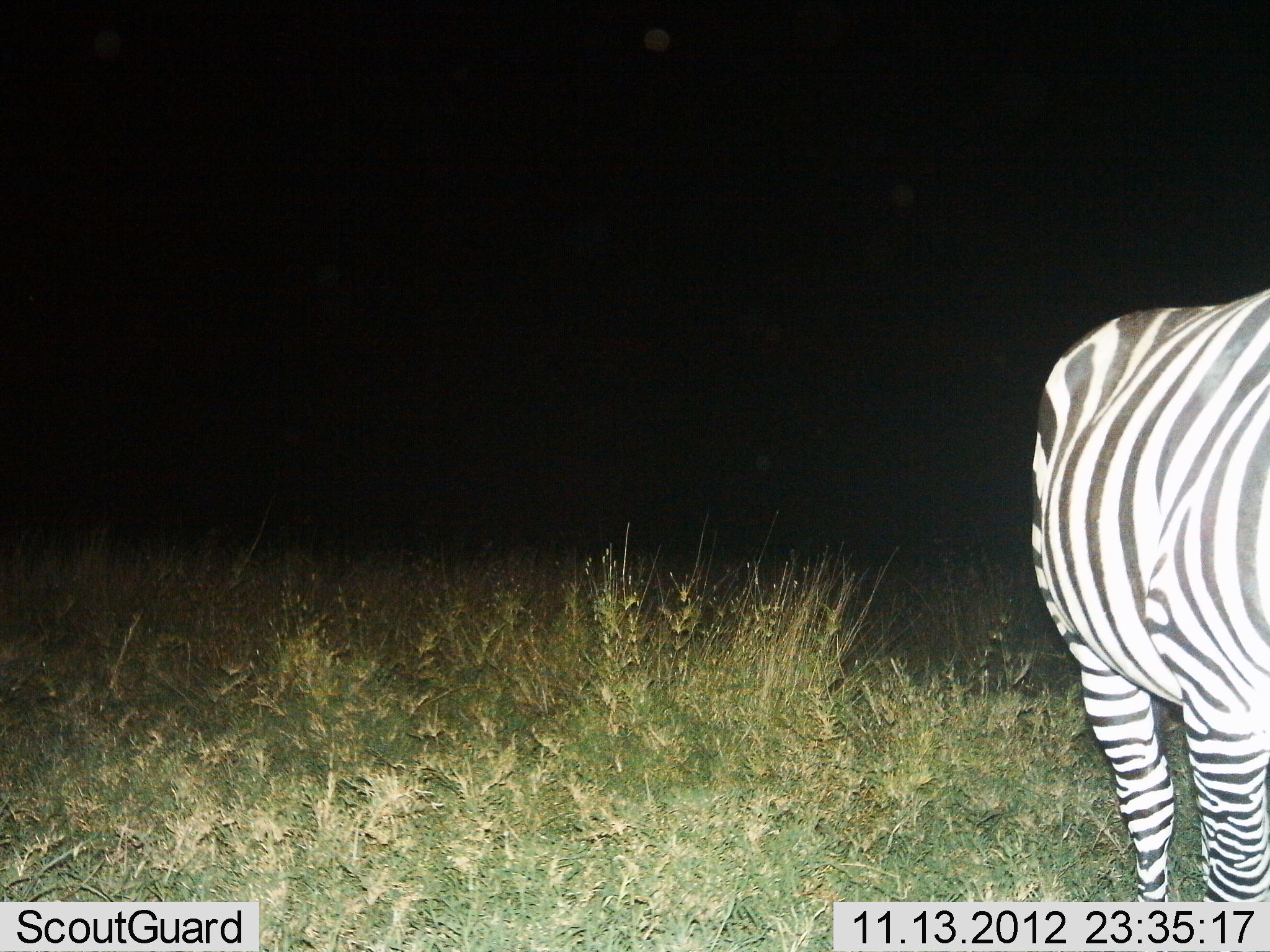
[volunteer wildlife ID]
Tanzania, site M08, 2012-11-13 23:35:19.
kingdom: Animalia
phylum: Chordata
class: Mammalia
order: Perissodactyla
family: Equidae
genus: Equus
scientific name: Equus quagga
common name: plains zebra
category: zebra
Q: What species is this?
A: Zebra (plains zebra) (Equus quagga).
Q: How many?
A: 1.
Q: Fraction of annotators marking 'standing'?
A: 90%.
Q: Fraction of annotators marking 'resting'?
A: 0%.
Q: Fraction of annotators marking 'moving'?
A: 10%.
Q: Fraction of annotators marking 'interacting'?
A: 0%.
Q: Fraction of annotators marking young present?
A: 0%.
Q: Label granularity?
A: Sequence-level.